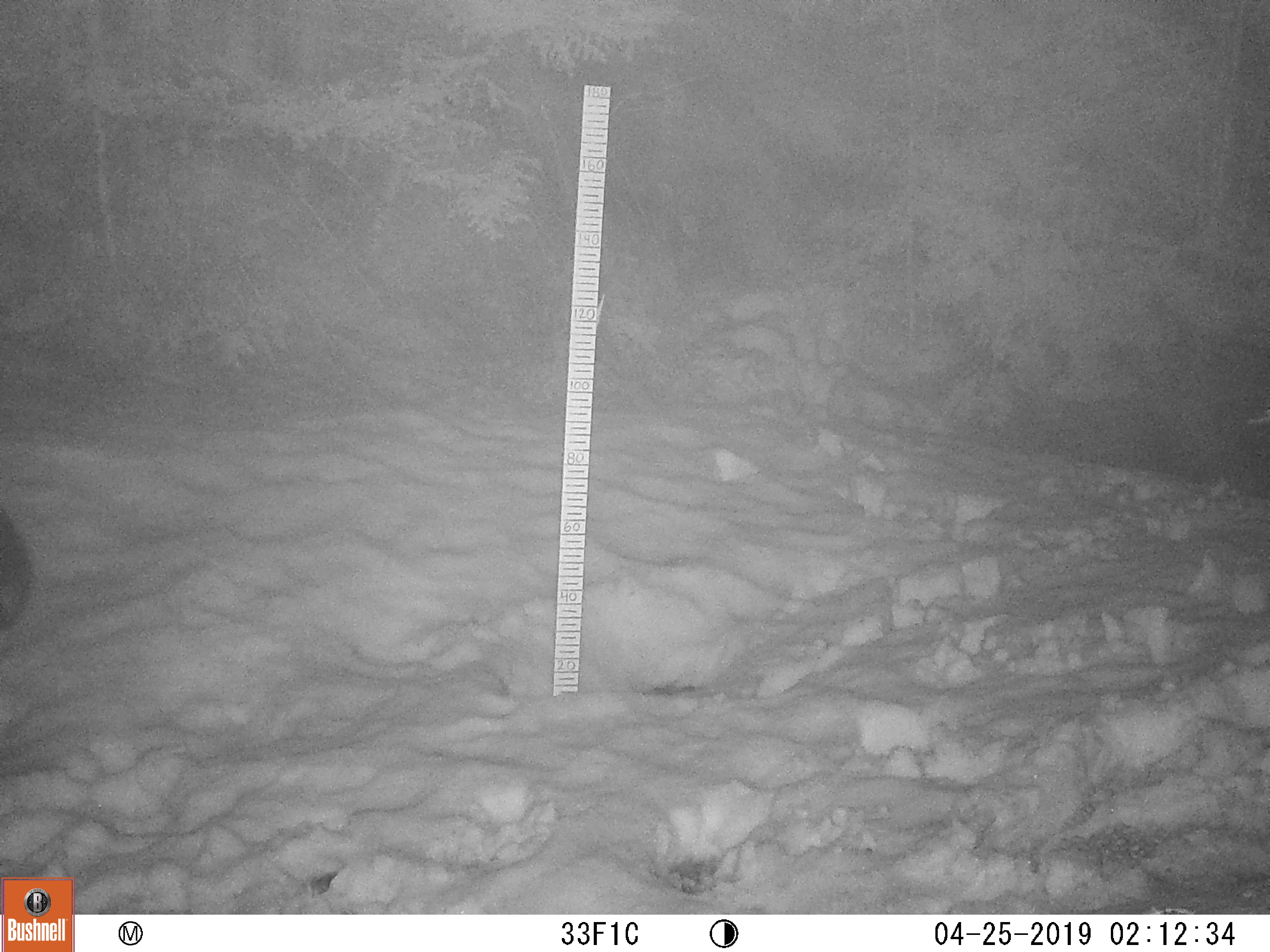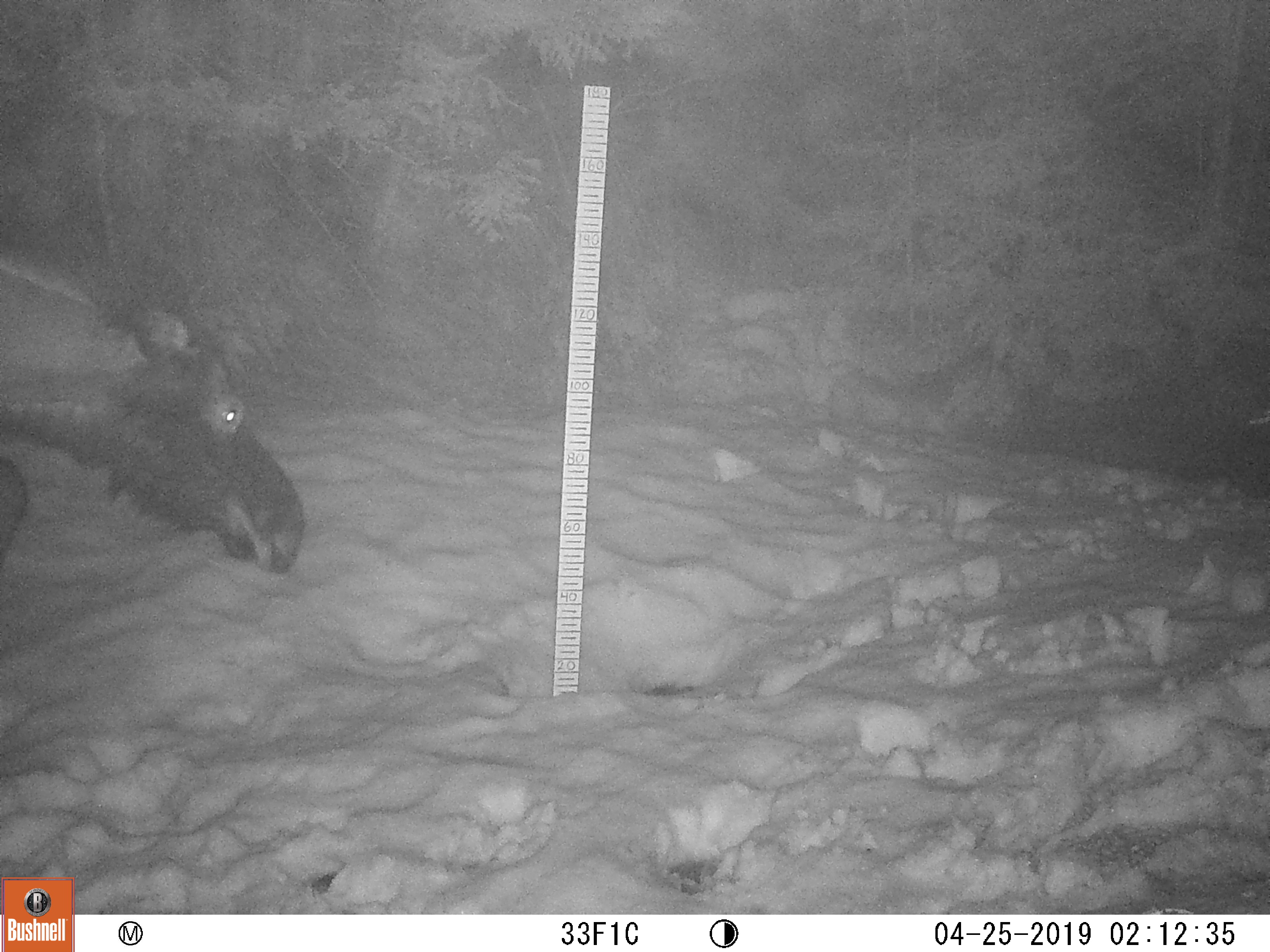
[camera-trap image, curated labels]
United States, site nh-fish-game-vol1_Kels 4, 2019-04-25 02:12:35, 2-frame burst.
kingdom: Animalia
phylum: Chordata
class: Mammalia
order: Artiodactyla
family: Cervidae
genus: Alces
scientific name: Alces alces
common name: moose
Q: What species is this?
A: Moose (Alces alces).